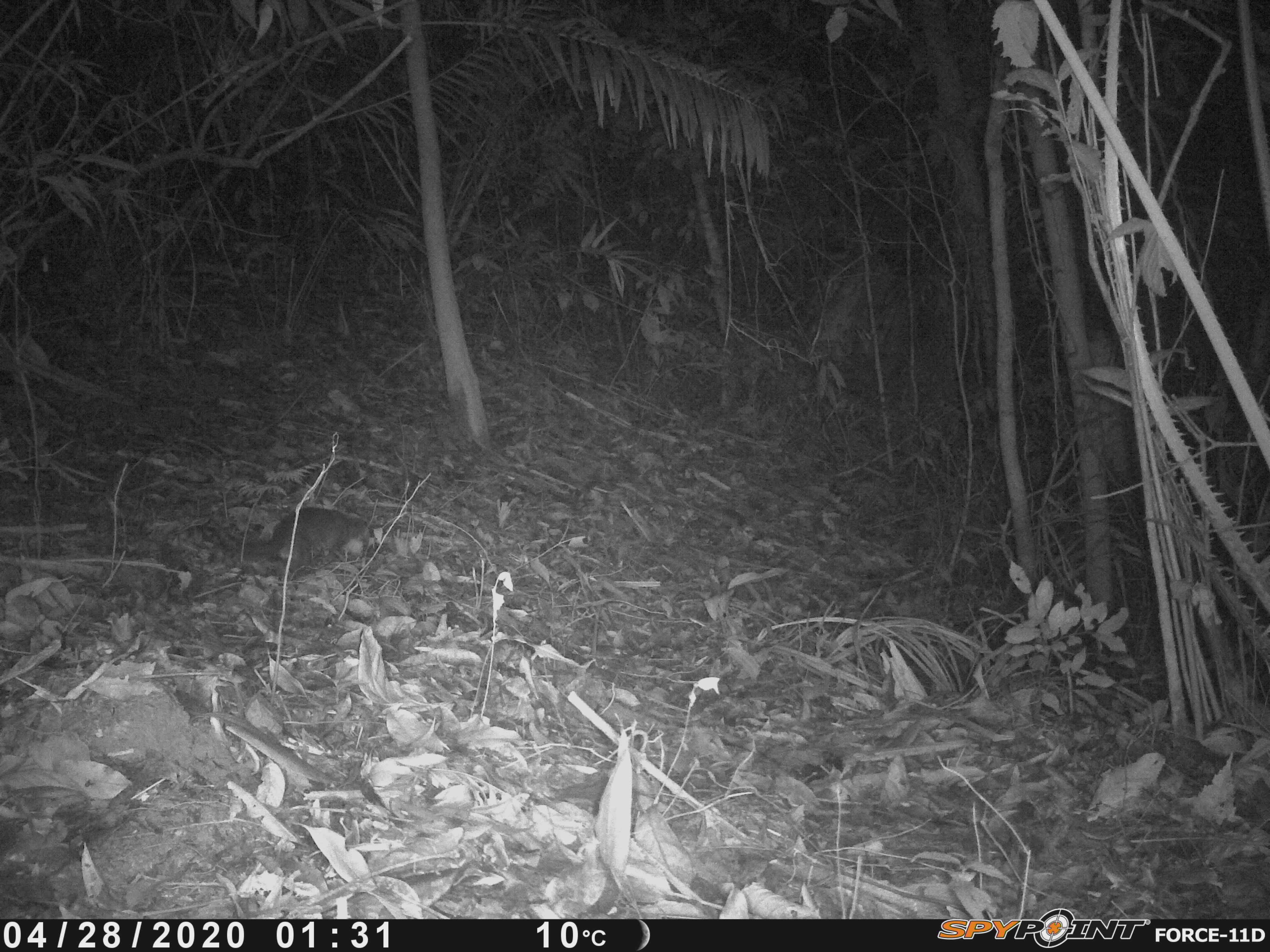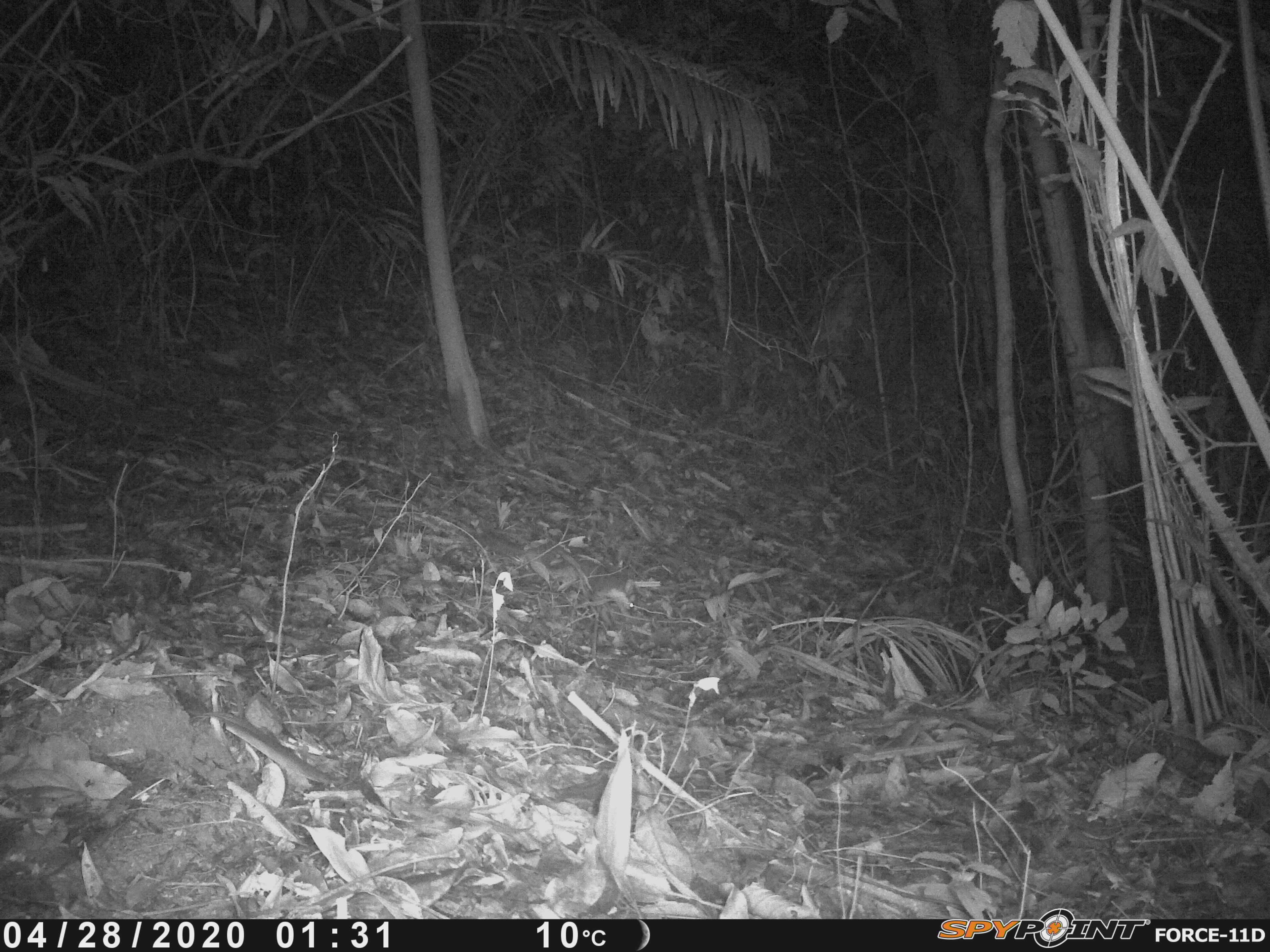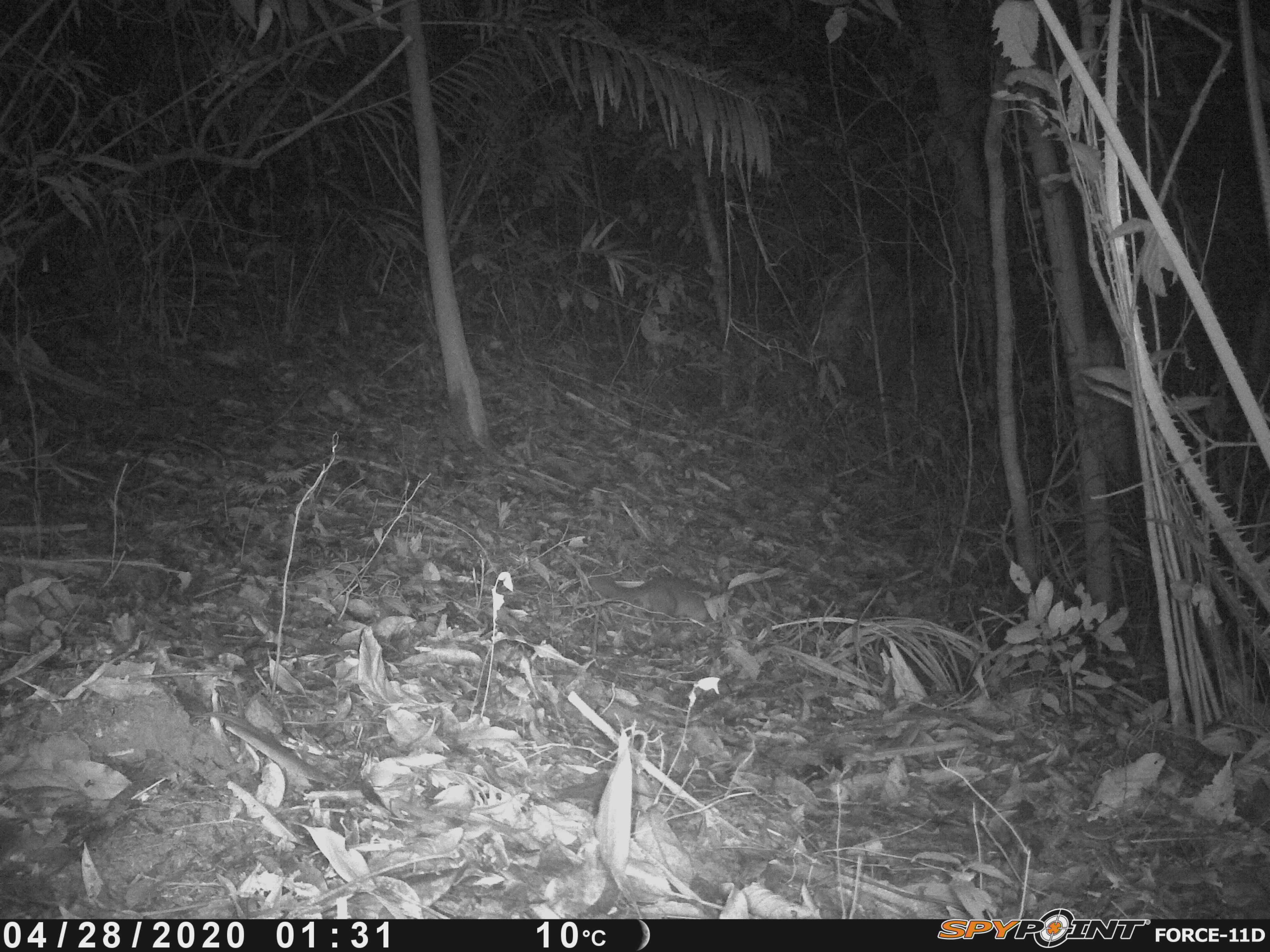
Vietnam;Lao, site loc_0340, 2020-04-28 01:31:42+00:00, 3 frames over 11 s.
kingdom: Animalia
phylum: Chordata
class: Mammalia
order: Carnivora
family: Mustelidae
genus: Melogale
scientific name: Melogale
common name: ferret badger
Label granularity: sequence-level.